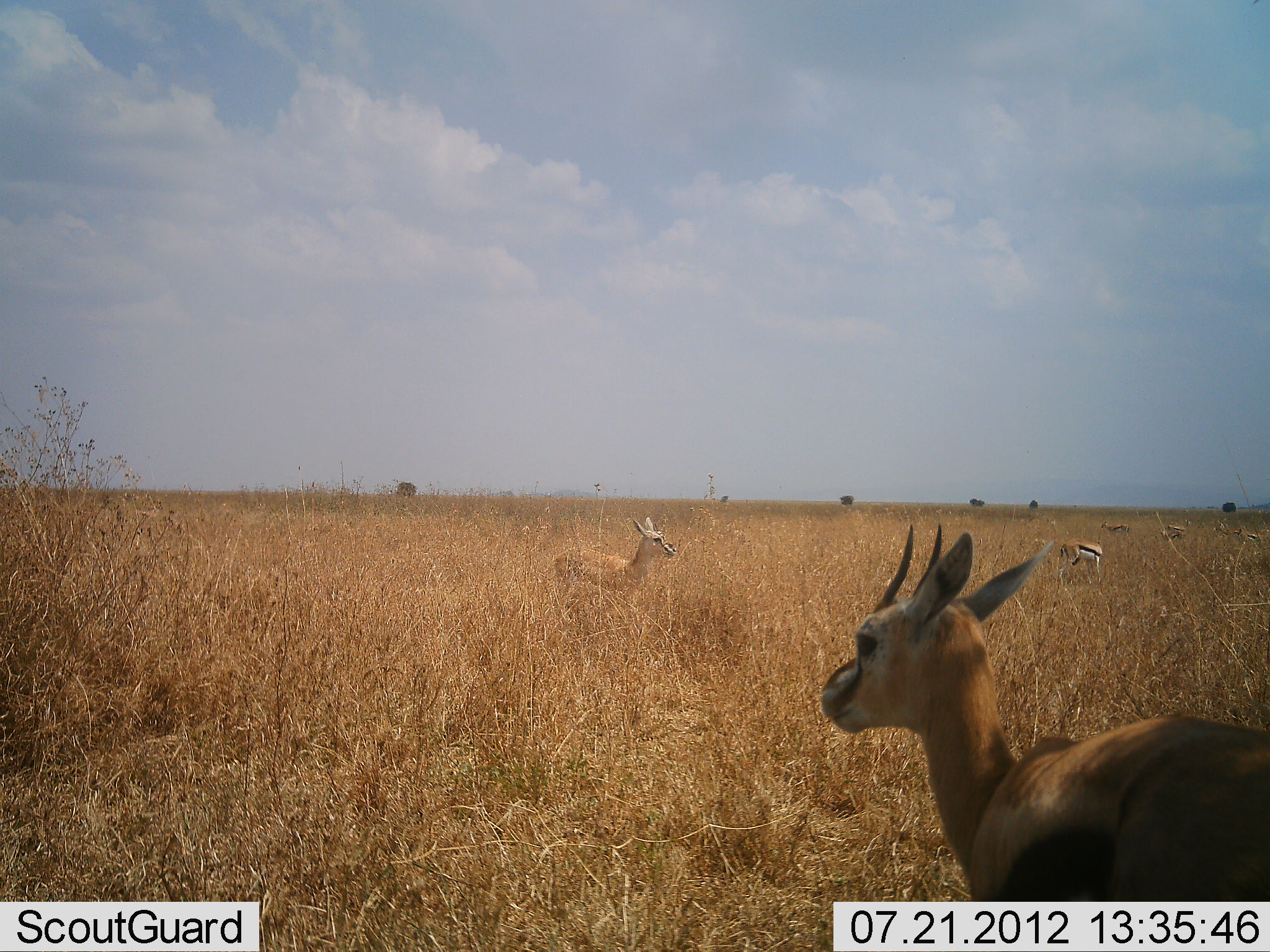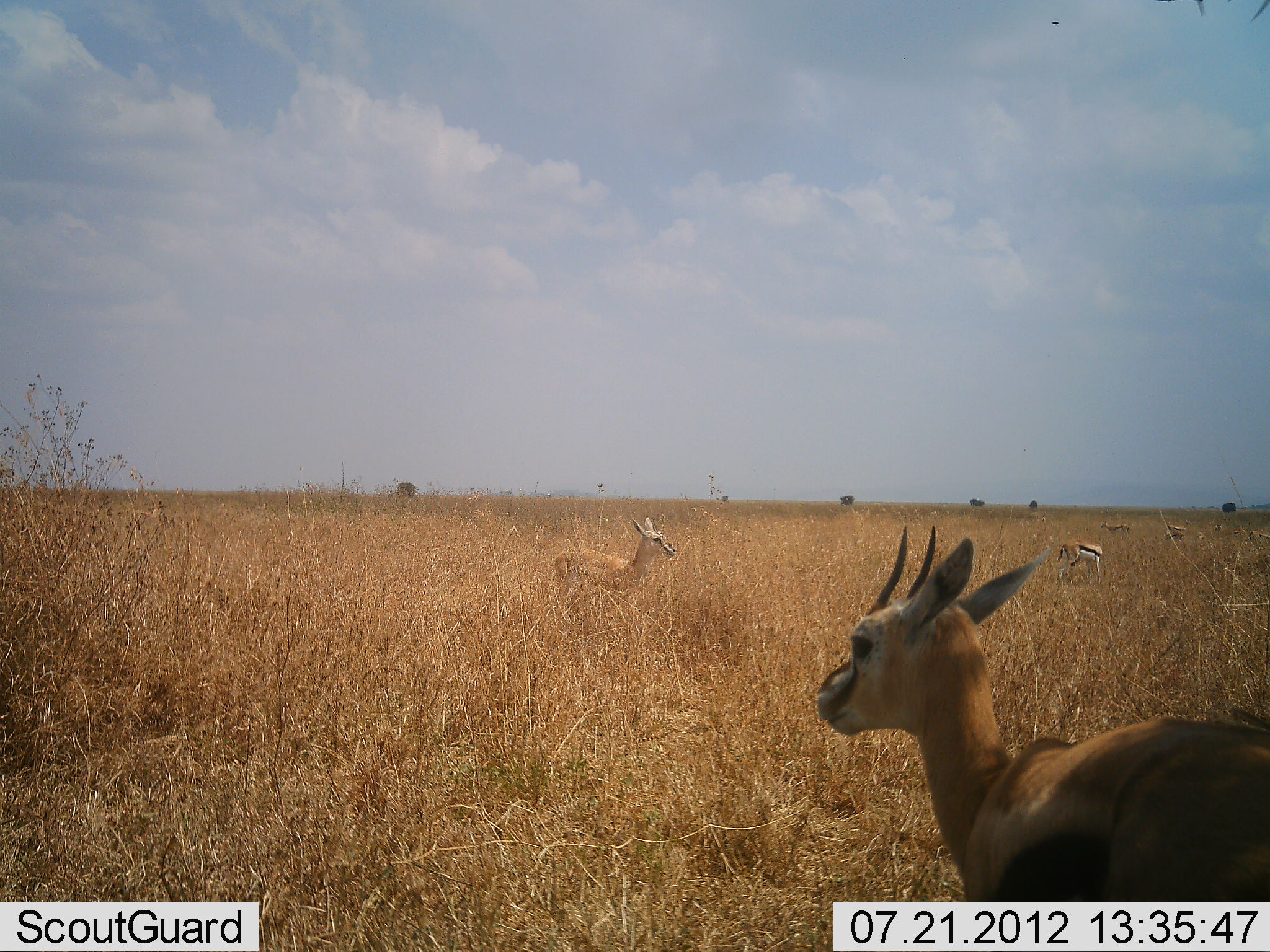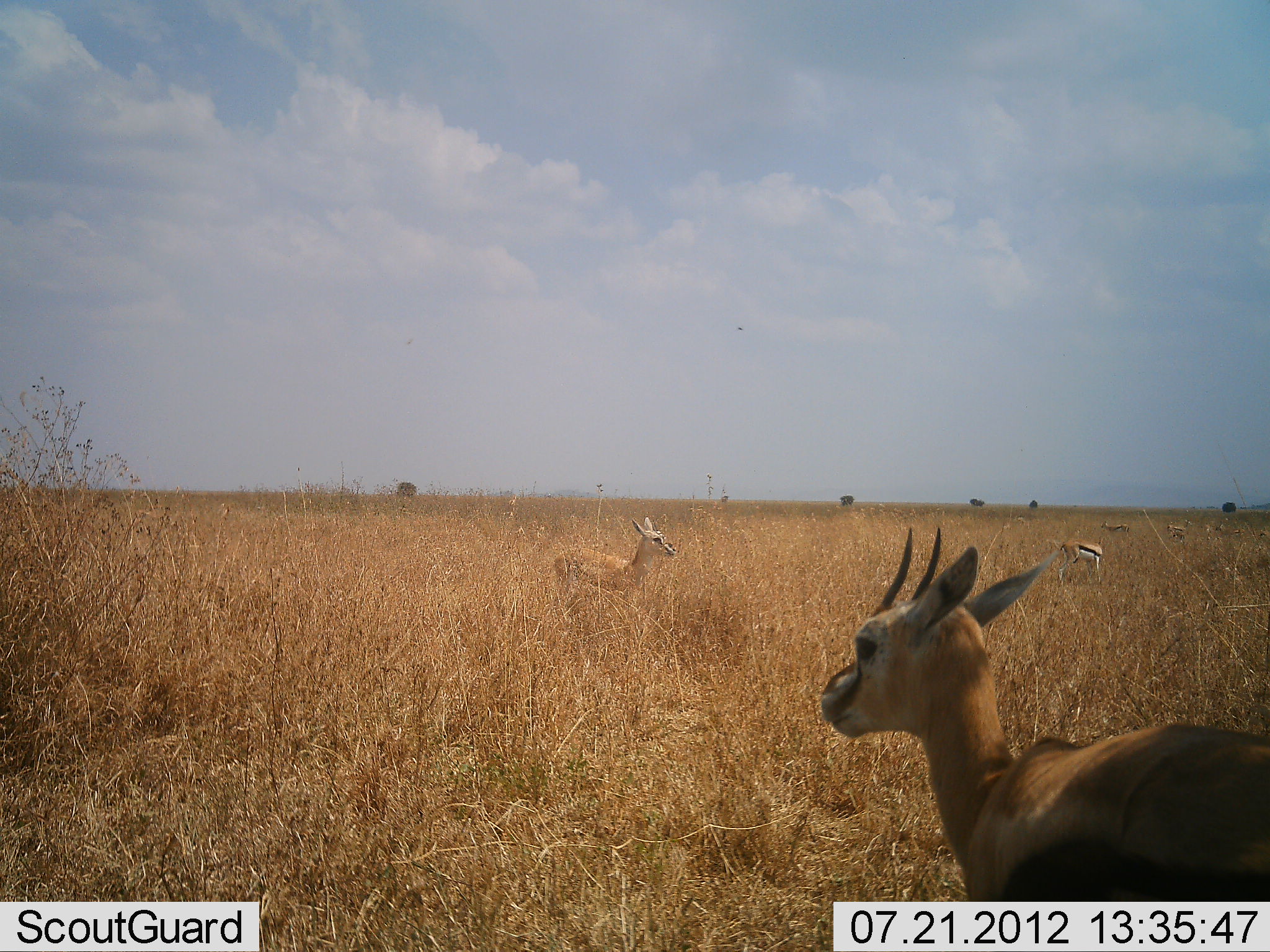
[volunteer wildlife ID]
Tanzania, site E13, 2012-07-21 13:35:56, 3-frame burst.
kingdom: Animalia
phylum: Chordata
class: Mammalia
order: Artiodactyla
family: Bovidae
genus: Eudorcas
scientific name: Eudorcas thomsonii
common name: thomson's gazelle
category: gazellethomsons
Gazellethomsons (thomson's gazelle) (Eudorcas thomsonii), count 5. Behavior (volunteer vote fractions): standing 91%, resting 0%, moving 0%, interacting 0%. Young present (vote fraction): 9%. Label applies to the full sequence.